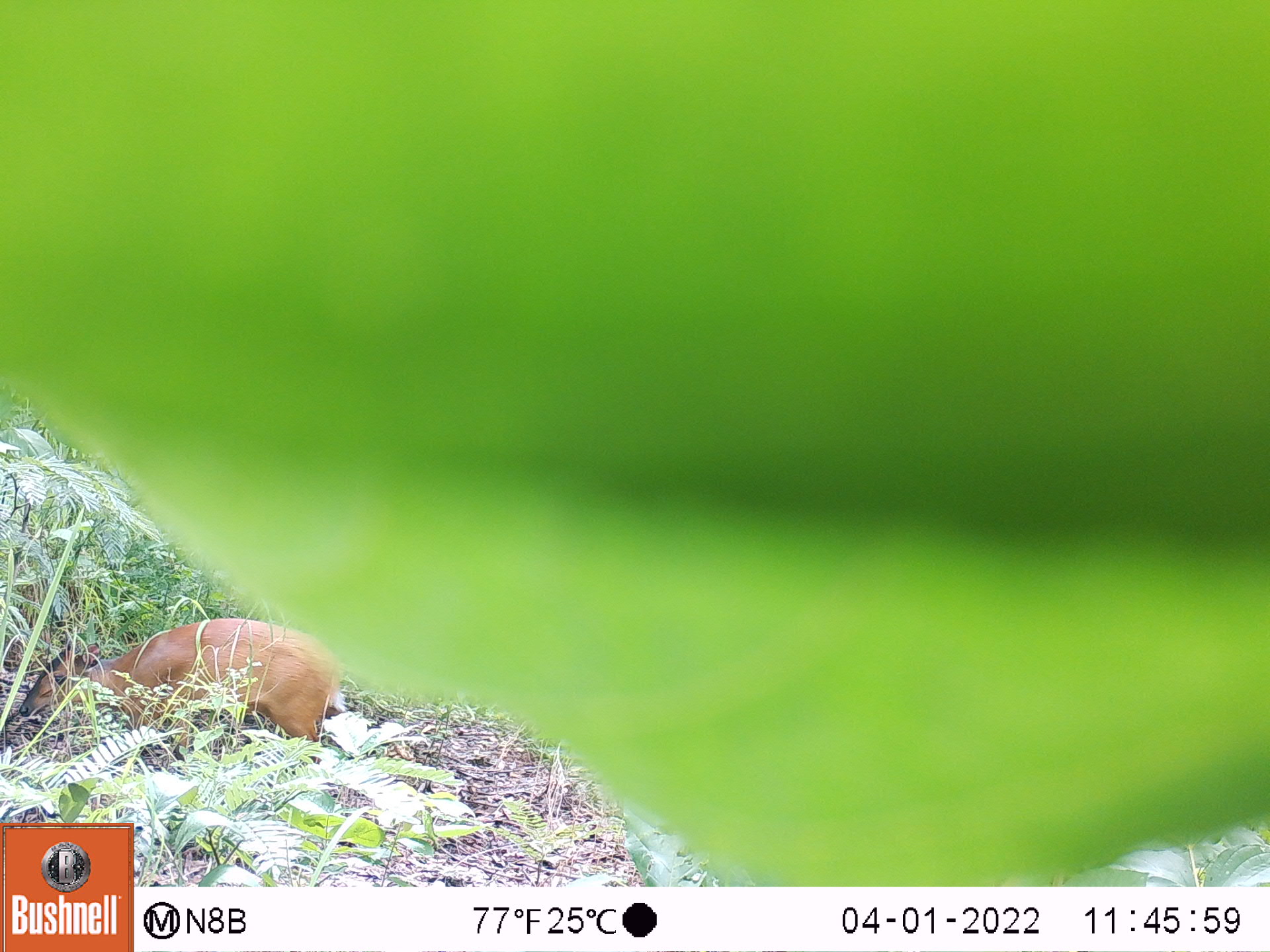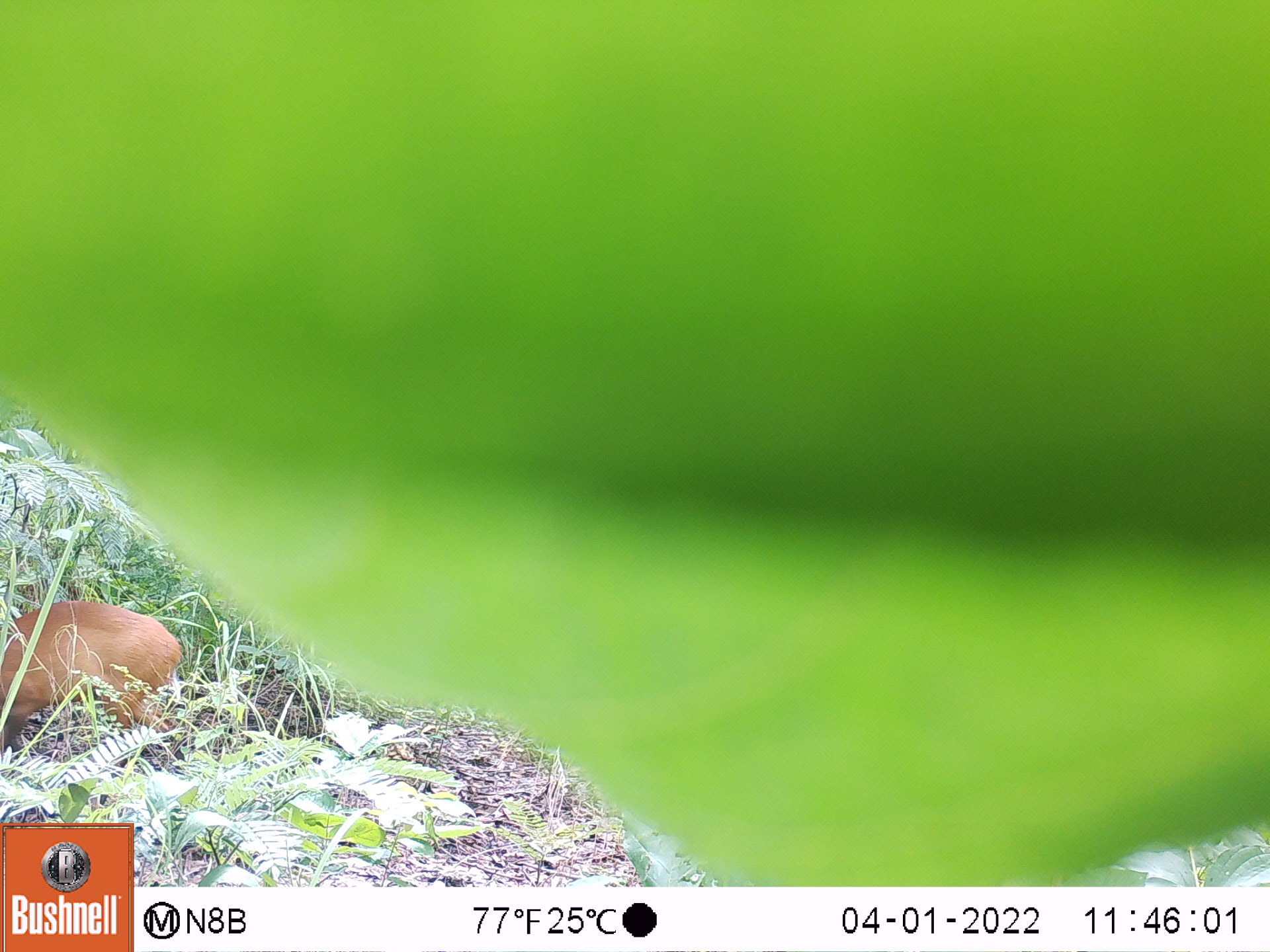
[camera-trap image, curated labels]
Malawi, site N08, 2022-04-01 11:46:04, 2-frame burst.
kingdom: Animalia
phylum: Chordata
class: Mammalia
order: Artiodactyla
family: Bovidae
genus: Cephalophorus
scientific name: Cephalophorus natalensis natalensis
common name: red duiker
Red duiker (Cephalophorus natalensis natalensis), count 1.